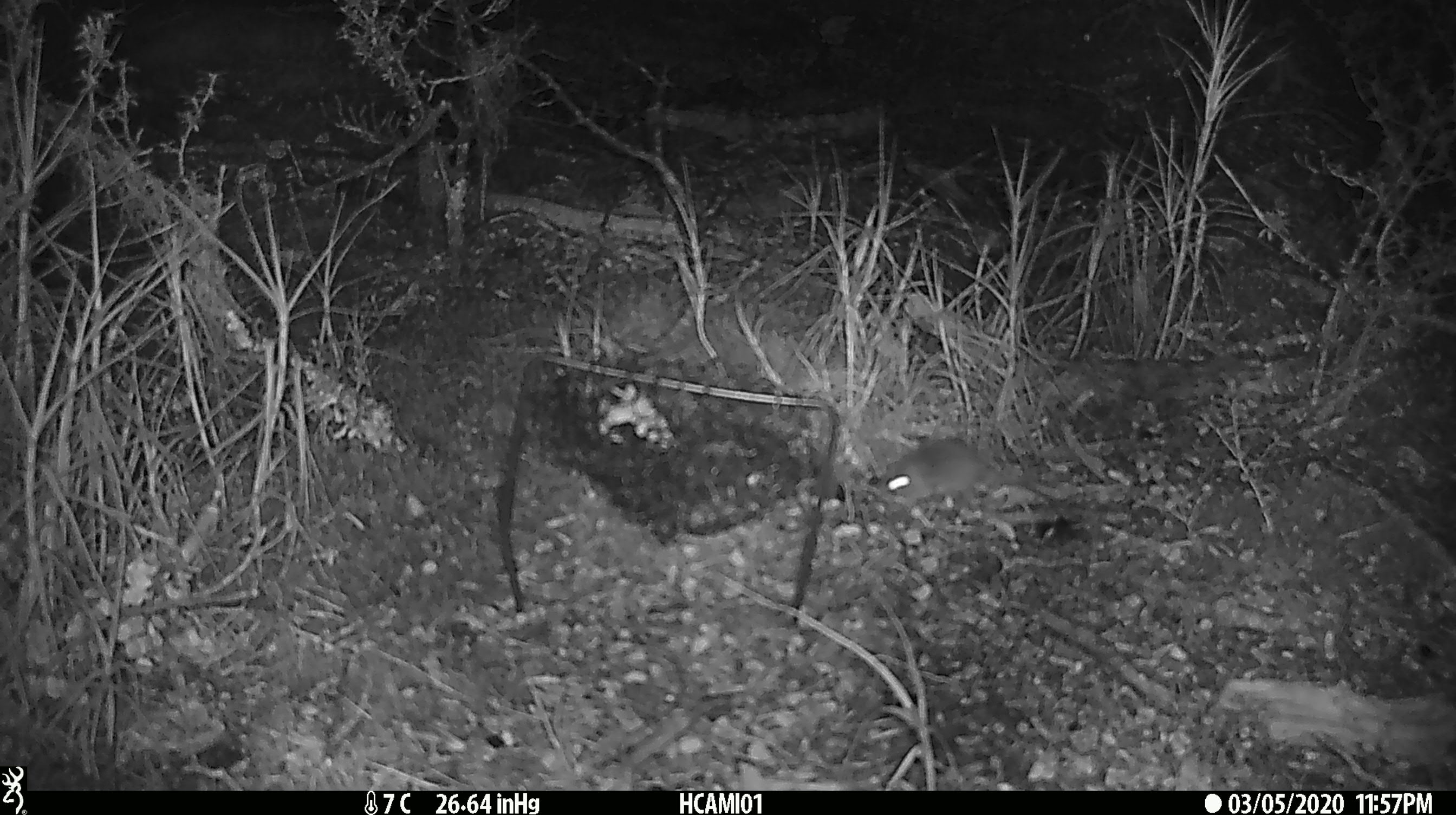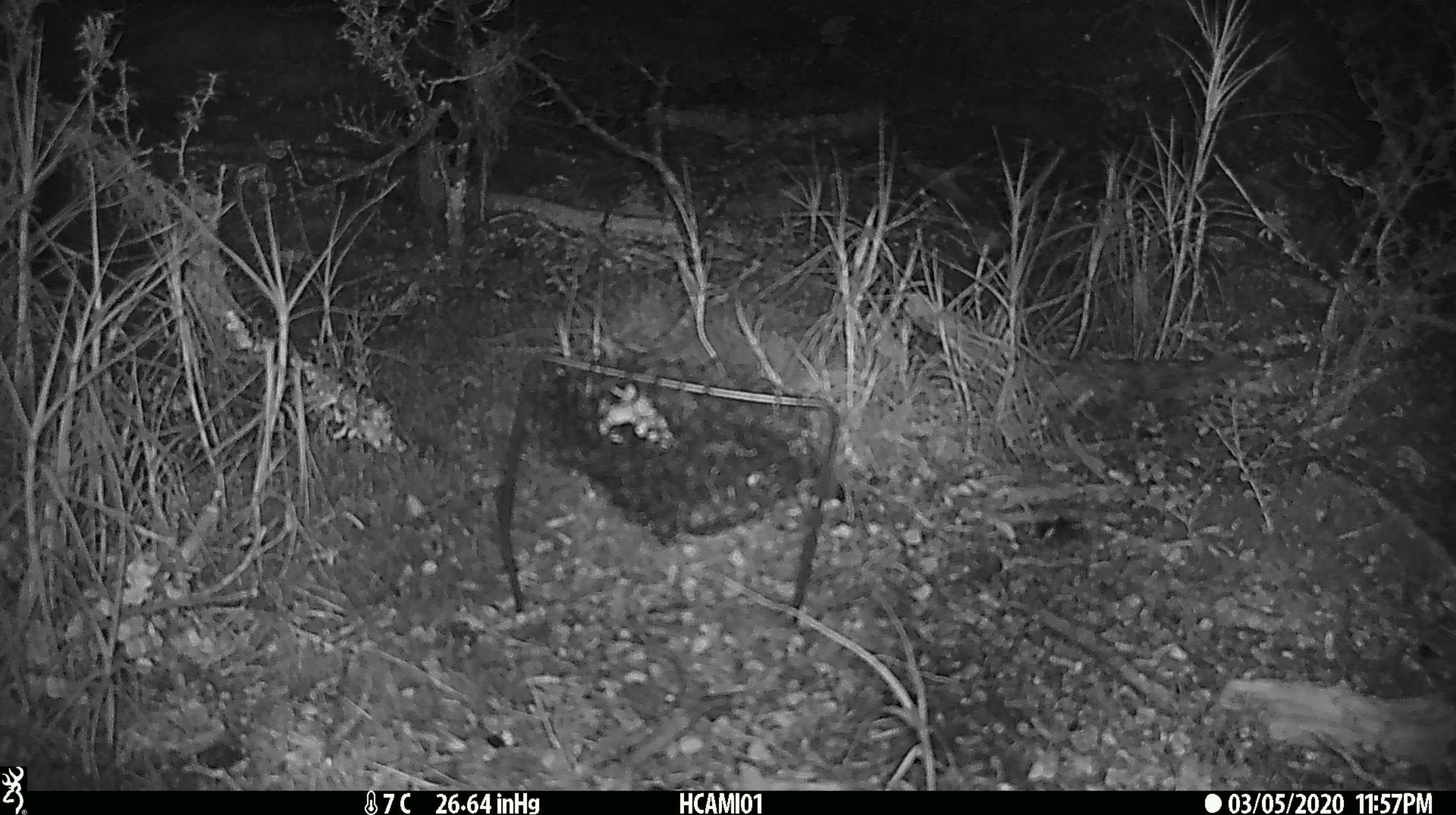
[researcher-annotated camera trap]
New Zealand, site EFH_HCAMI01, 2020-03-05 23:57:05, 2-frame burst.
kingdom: Animalia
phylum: Chordata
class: Mammalia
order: Rodentia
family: Muridae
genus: Mus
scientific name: Mus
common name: mouse